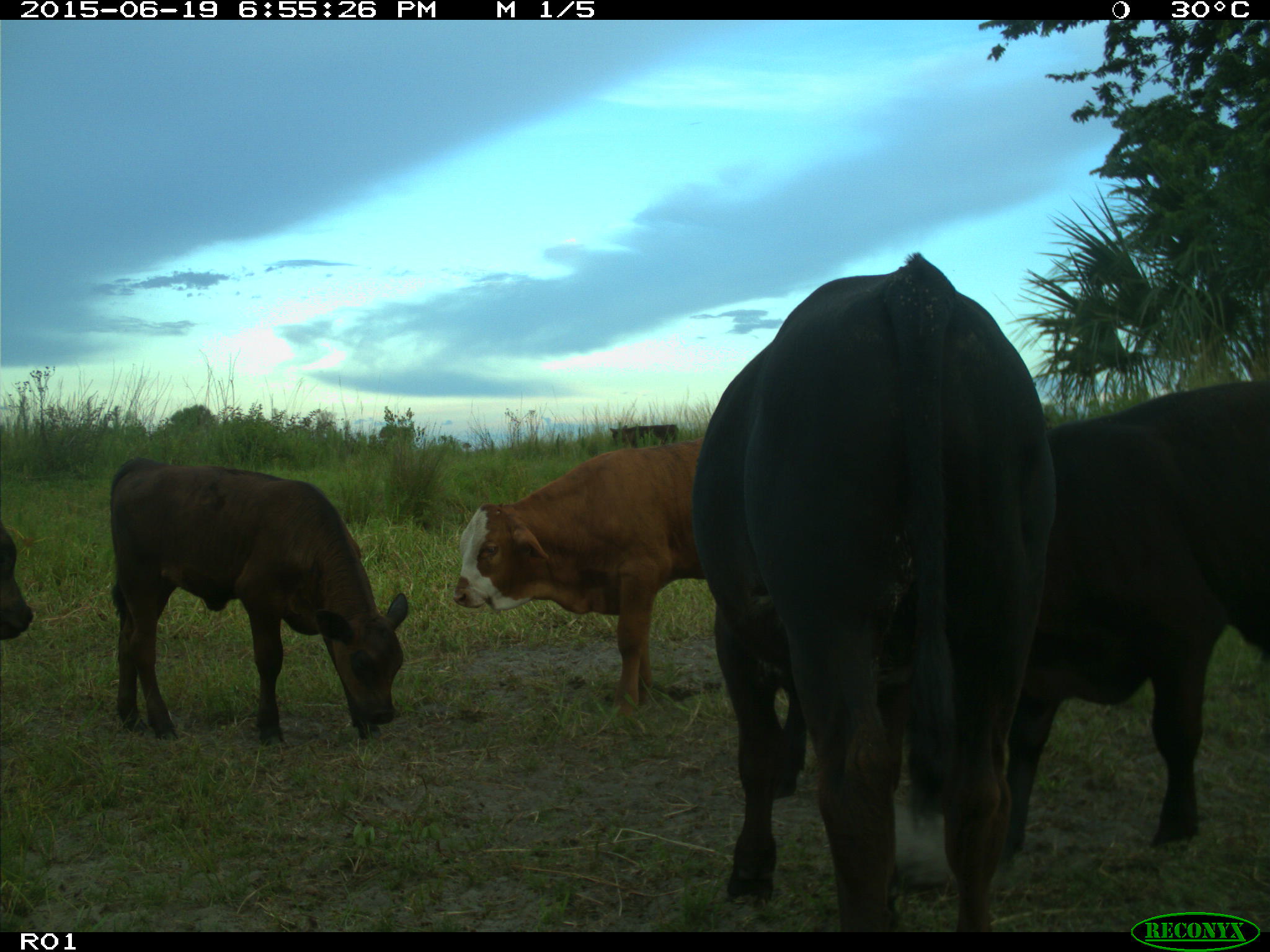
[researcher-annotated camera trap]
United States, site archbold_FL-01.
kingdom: Animalia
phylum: Chordata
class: Mammalia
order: Artiodactyla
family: Bovidae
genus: Bos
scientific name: Bos taurus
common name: domestic cow